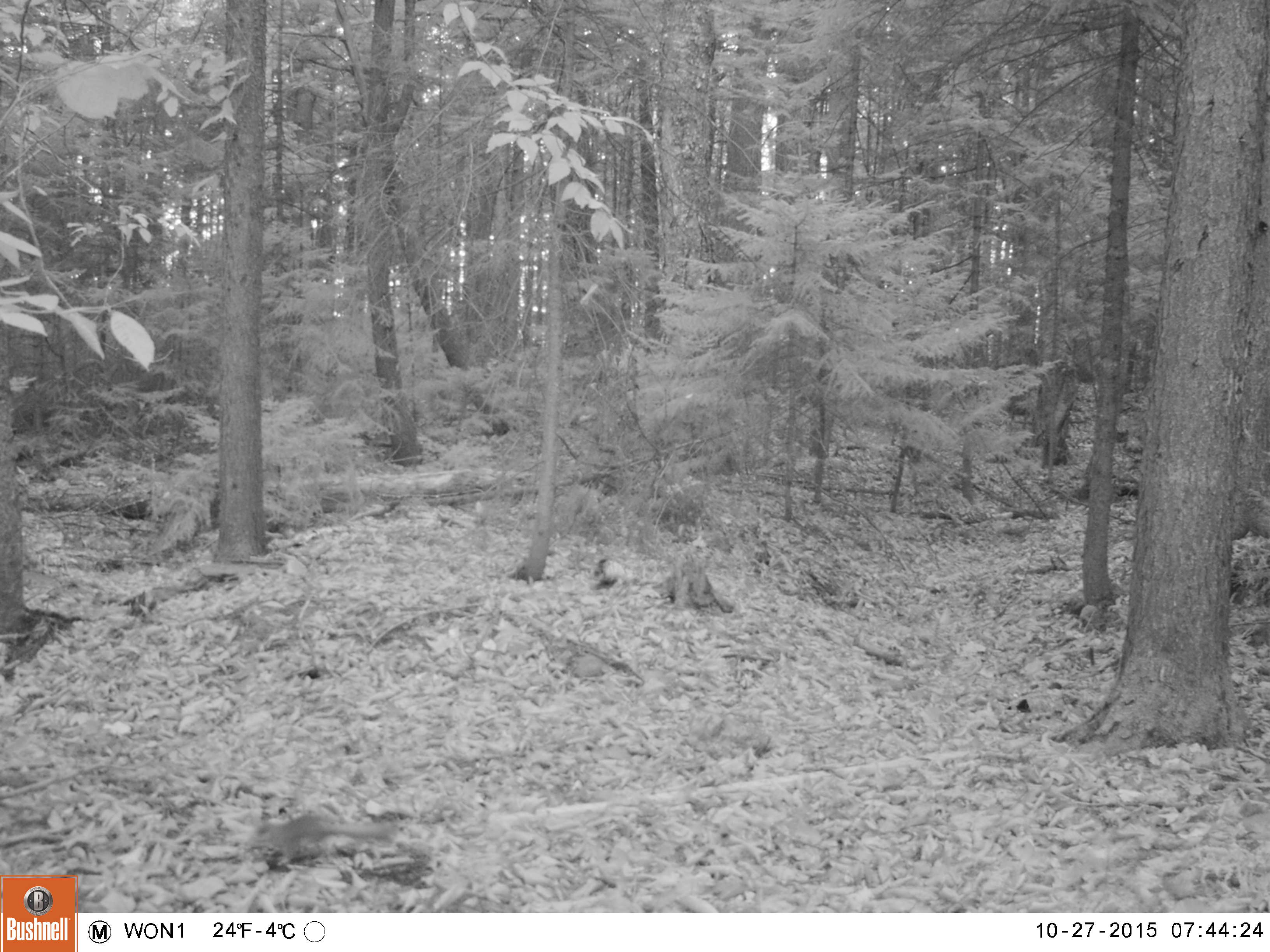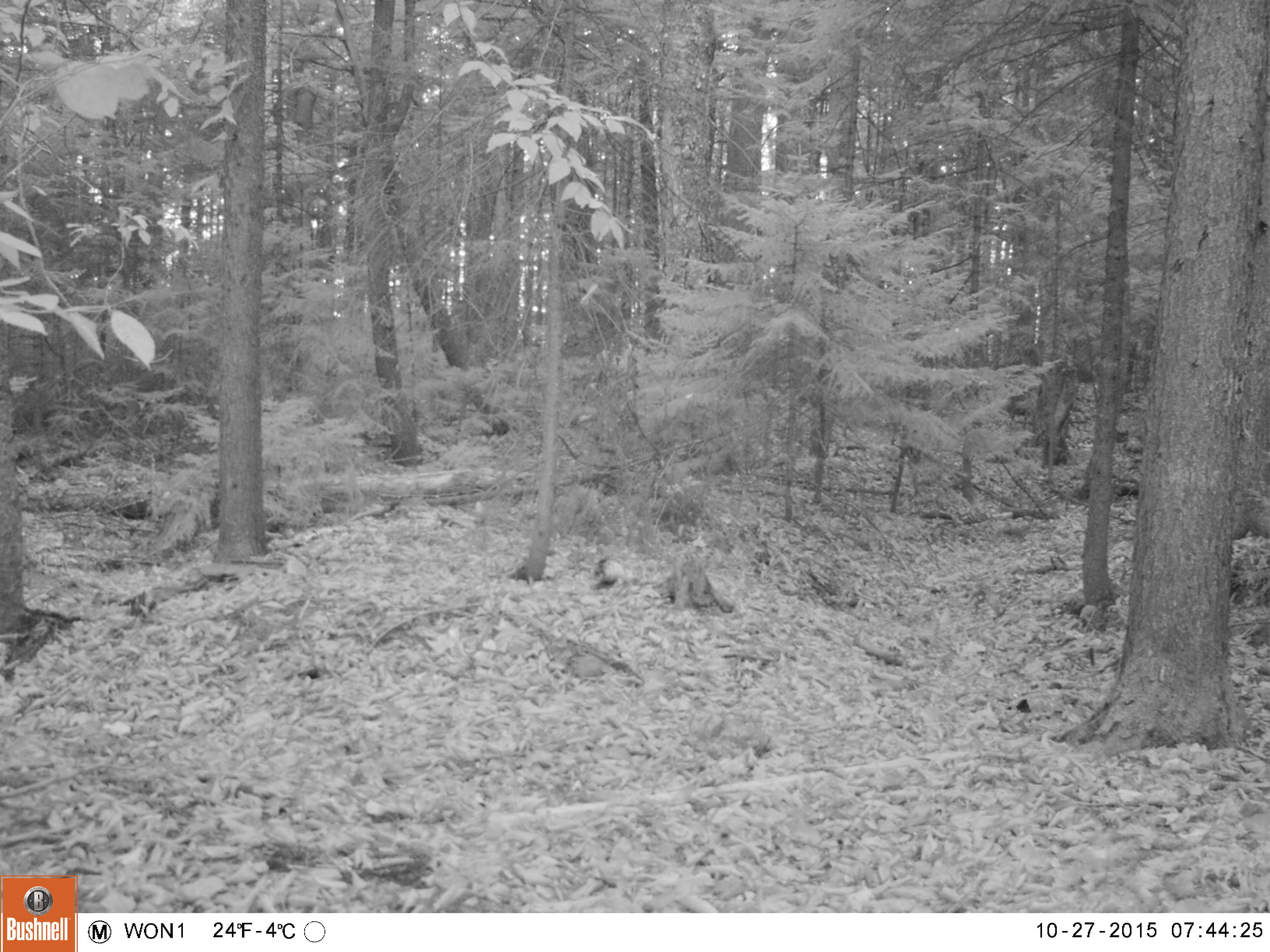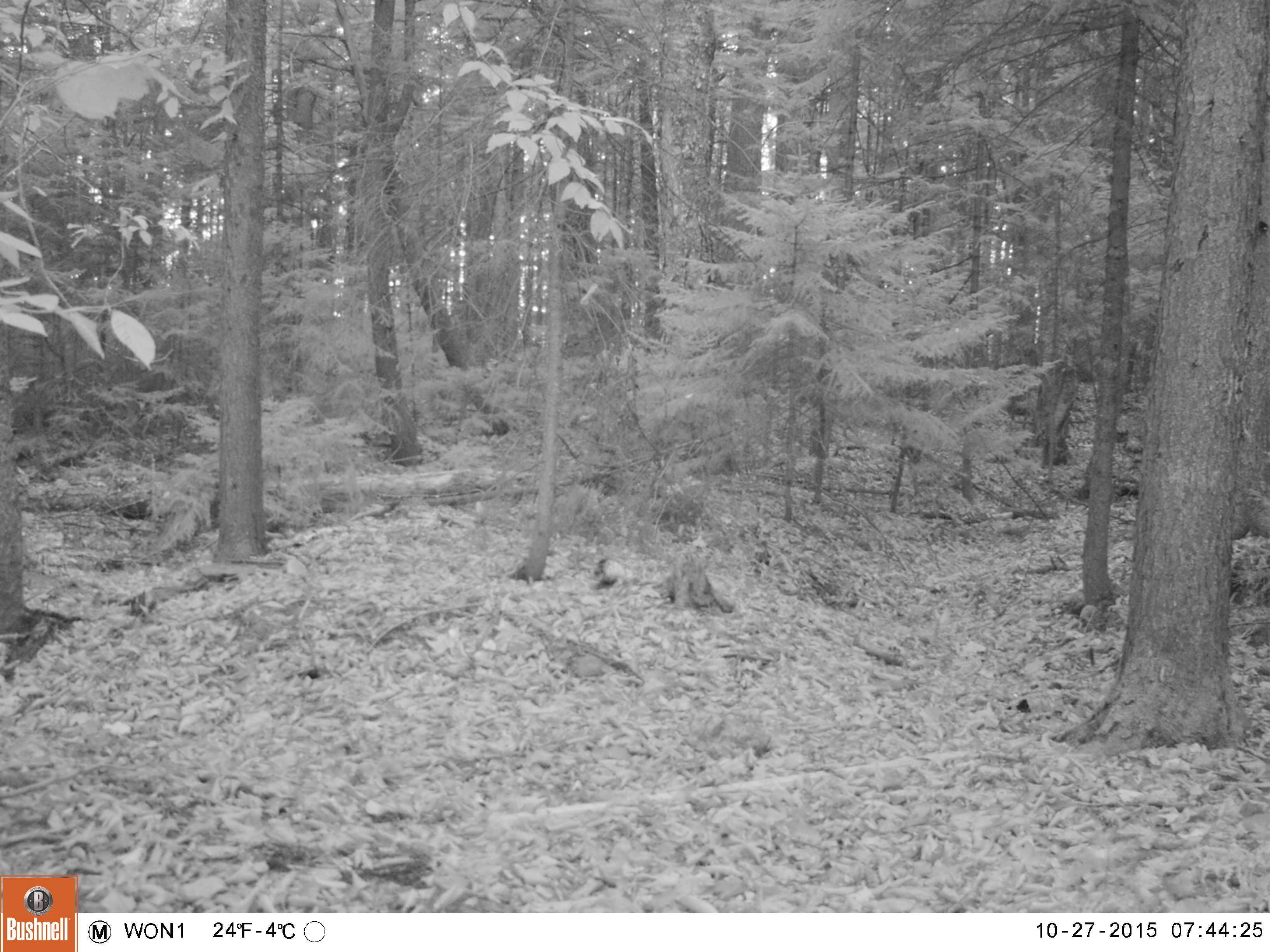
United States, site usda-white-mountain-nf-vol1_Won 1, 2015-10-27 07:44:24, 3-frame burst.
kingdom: Animalia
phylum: Chordata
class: Mammalia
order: Rodentia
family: Sciuridae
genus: Tamiasciurus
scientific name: Tamiasciurus hudsonicus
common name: red squirrel